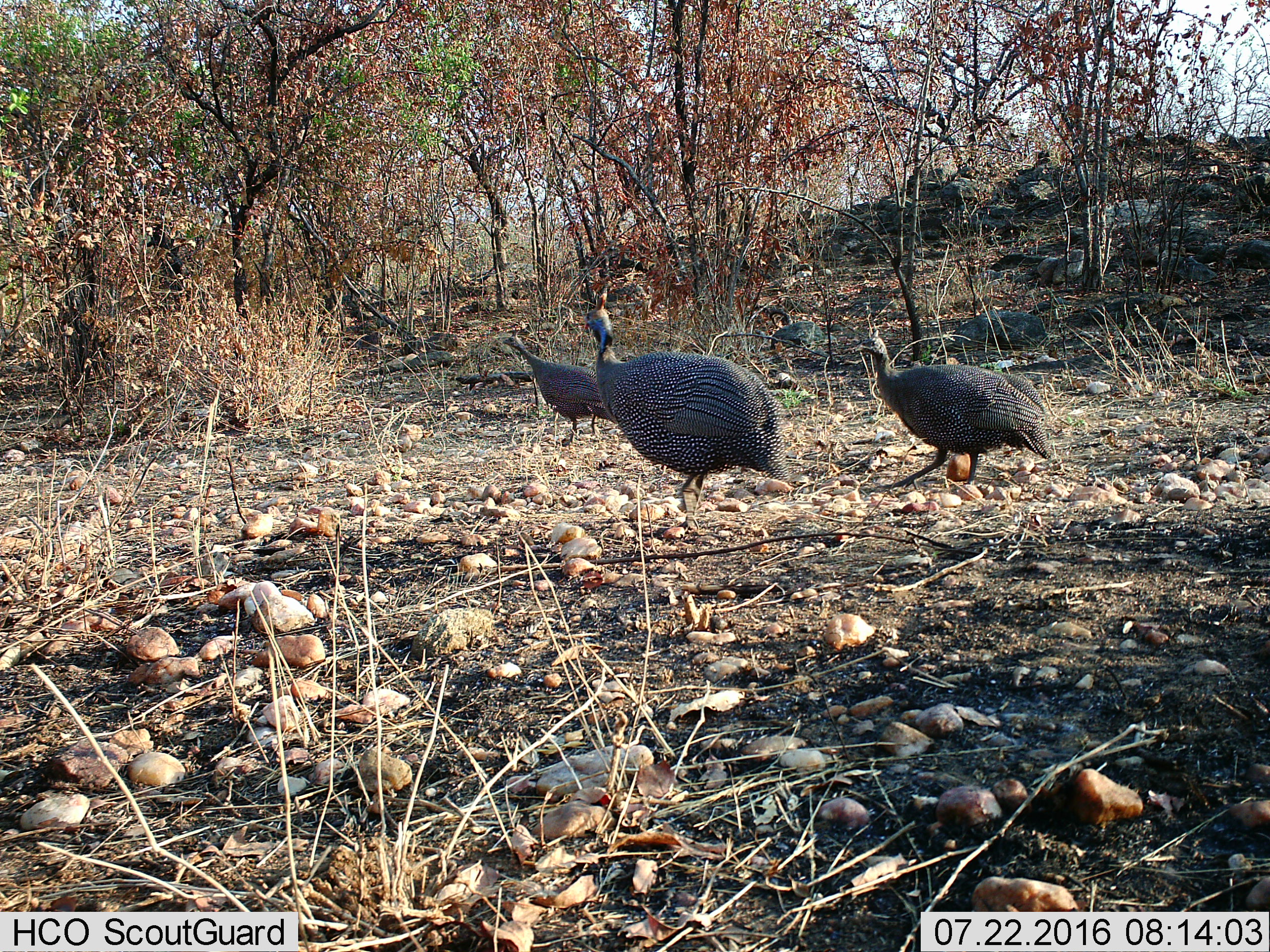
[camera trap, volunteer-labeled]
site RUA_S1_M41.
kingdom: Animalia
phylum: Chordata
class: Aves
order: Galliformes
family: Numididae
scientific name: Numididae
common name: guineafowl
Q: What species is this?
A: Guineafowl (Numididae).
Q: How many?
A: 3.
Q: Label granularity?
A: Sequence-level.